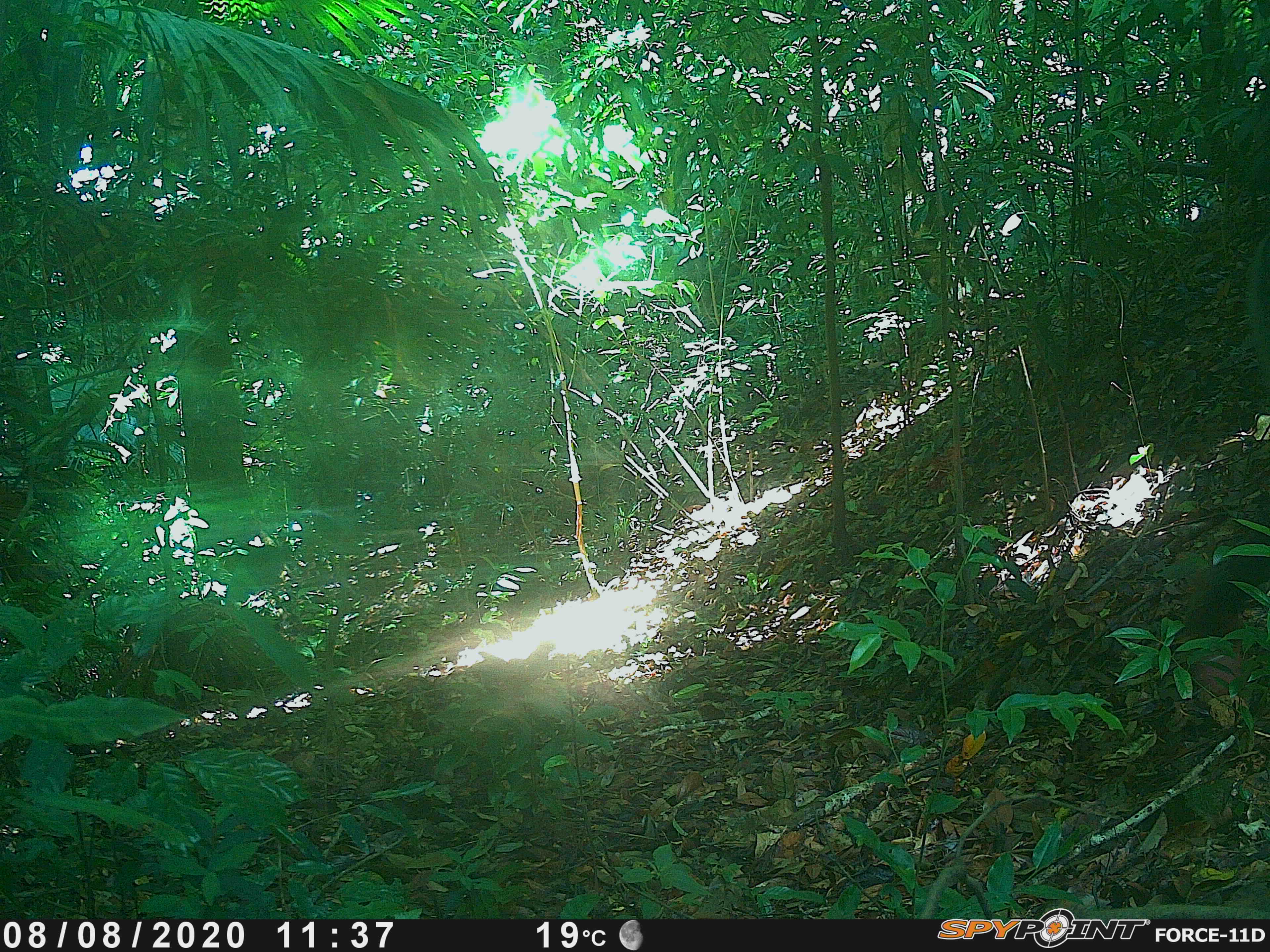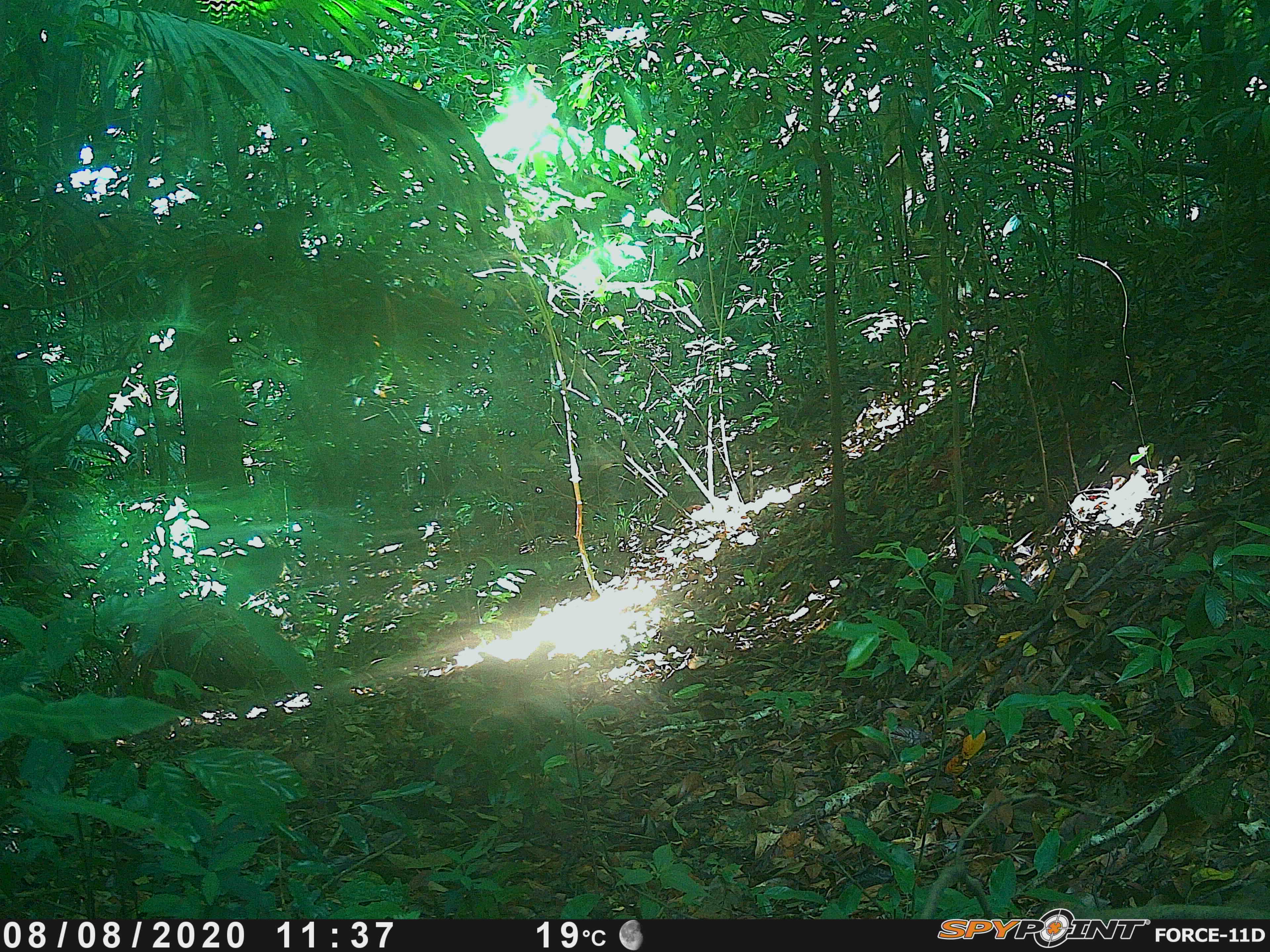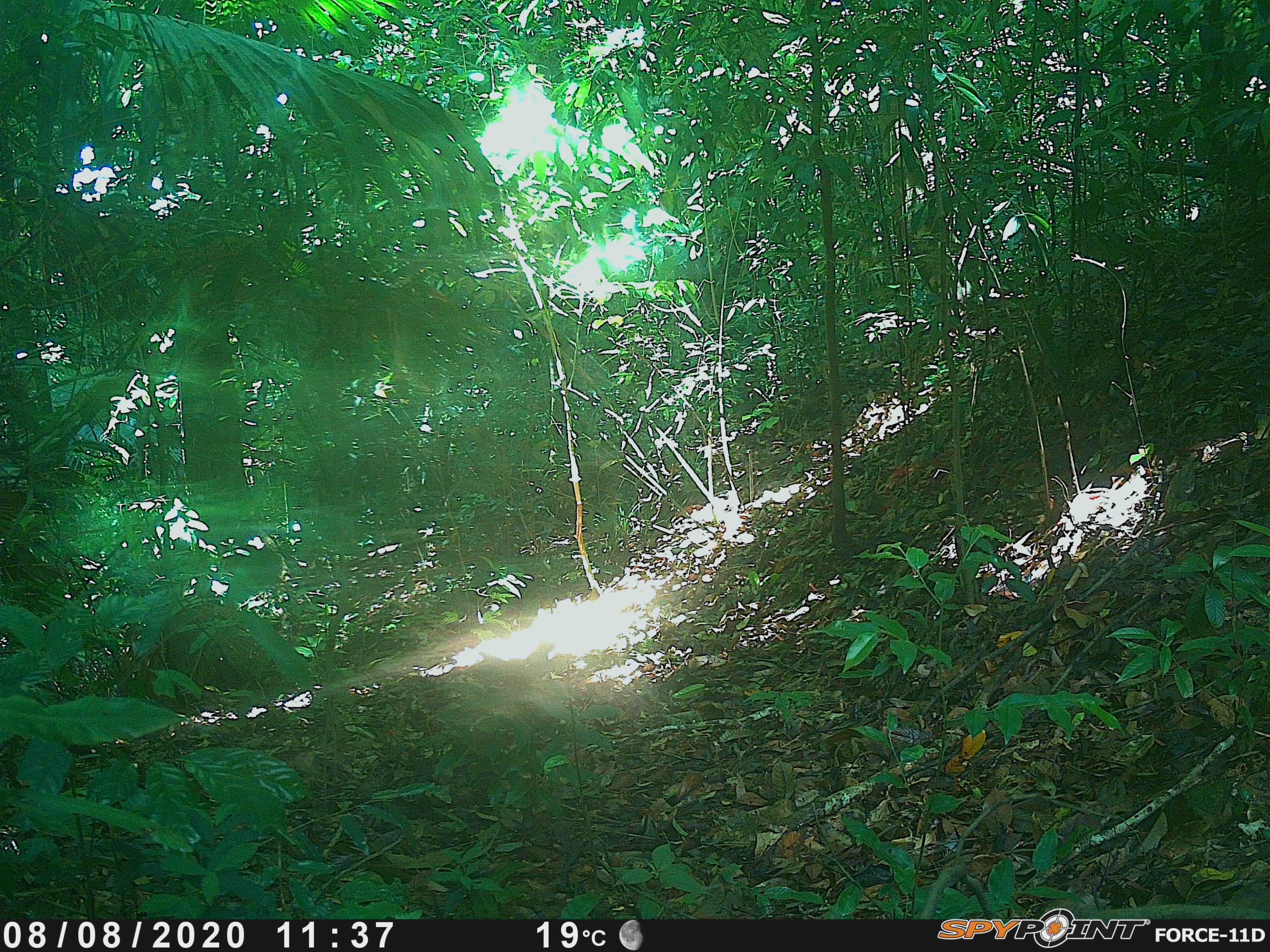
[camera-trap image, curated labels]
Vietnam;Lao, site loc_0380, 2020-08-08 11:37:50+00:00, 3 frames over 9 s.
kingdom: Animalia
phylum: Chordata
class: Mammalia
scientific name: Mammalia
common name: mammal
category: unidentified small mammal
Unidentified small mammal (mammal) (Mammalia). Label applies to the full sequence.